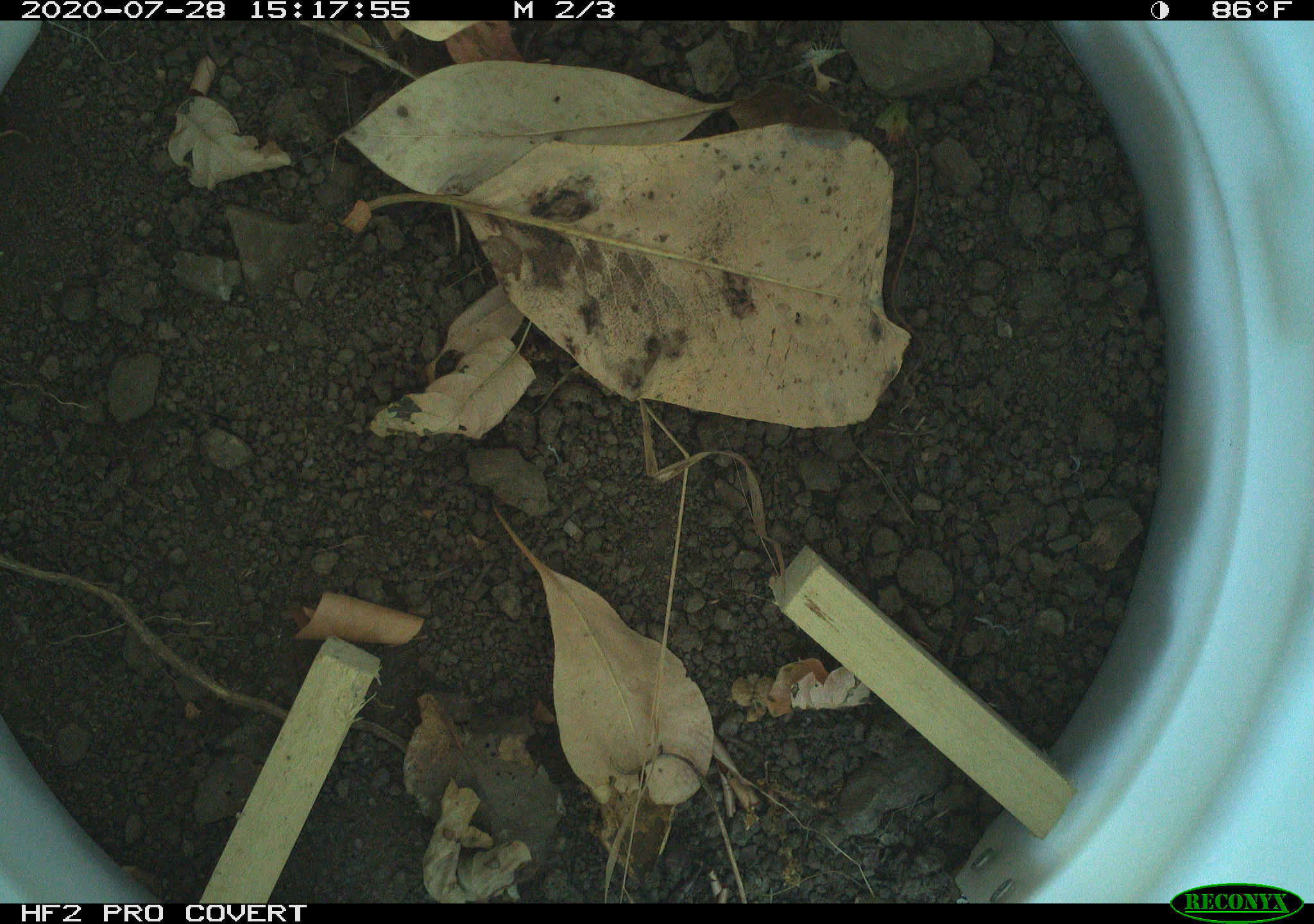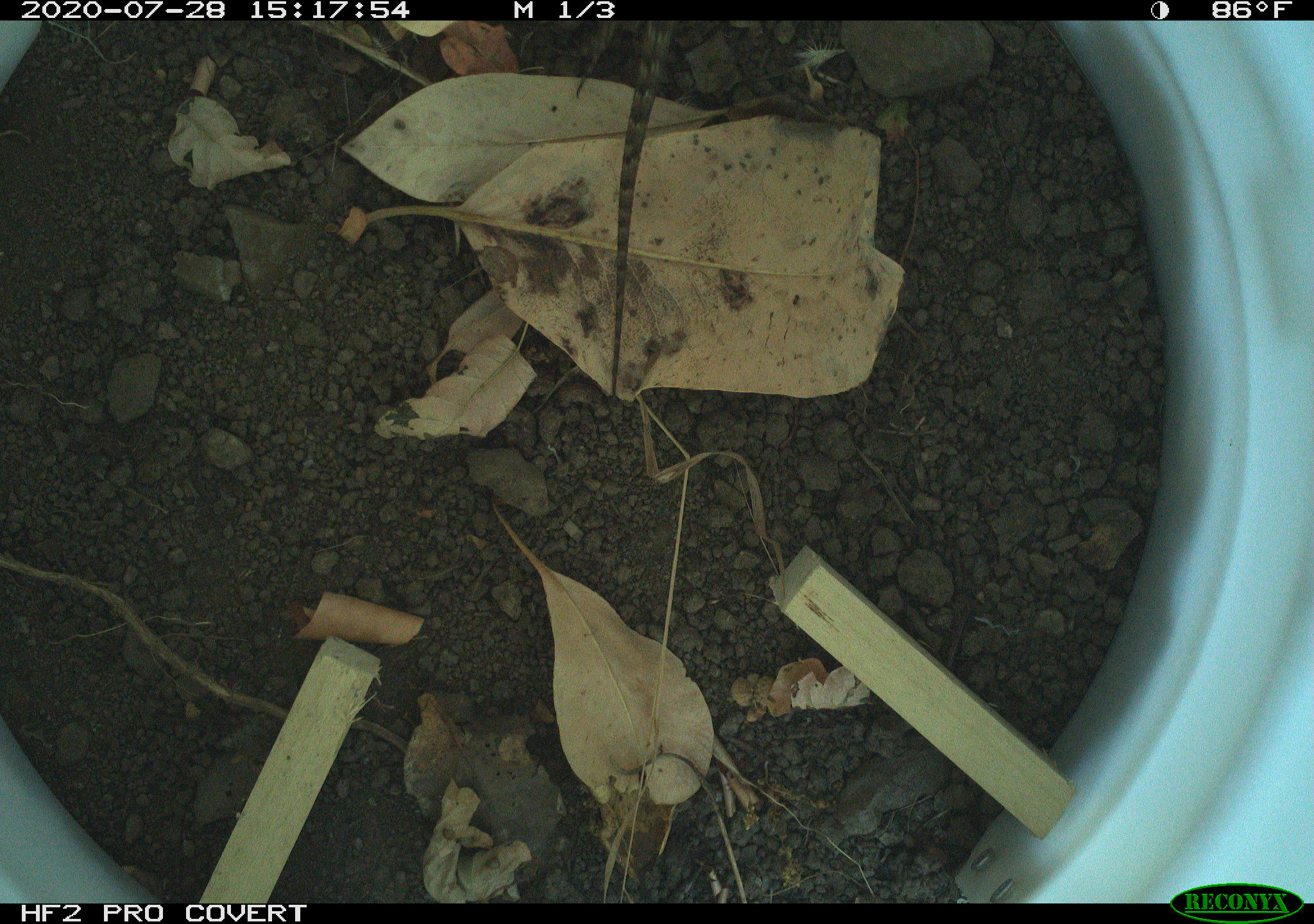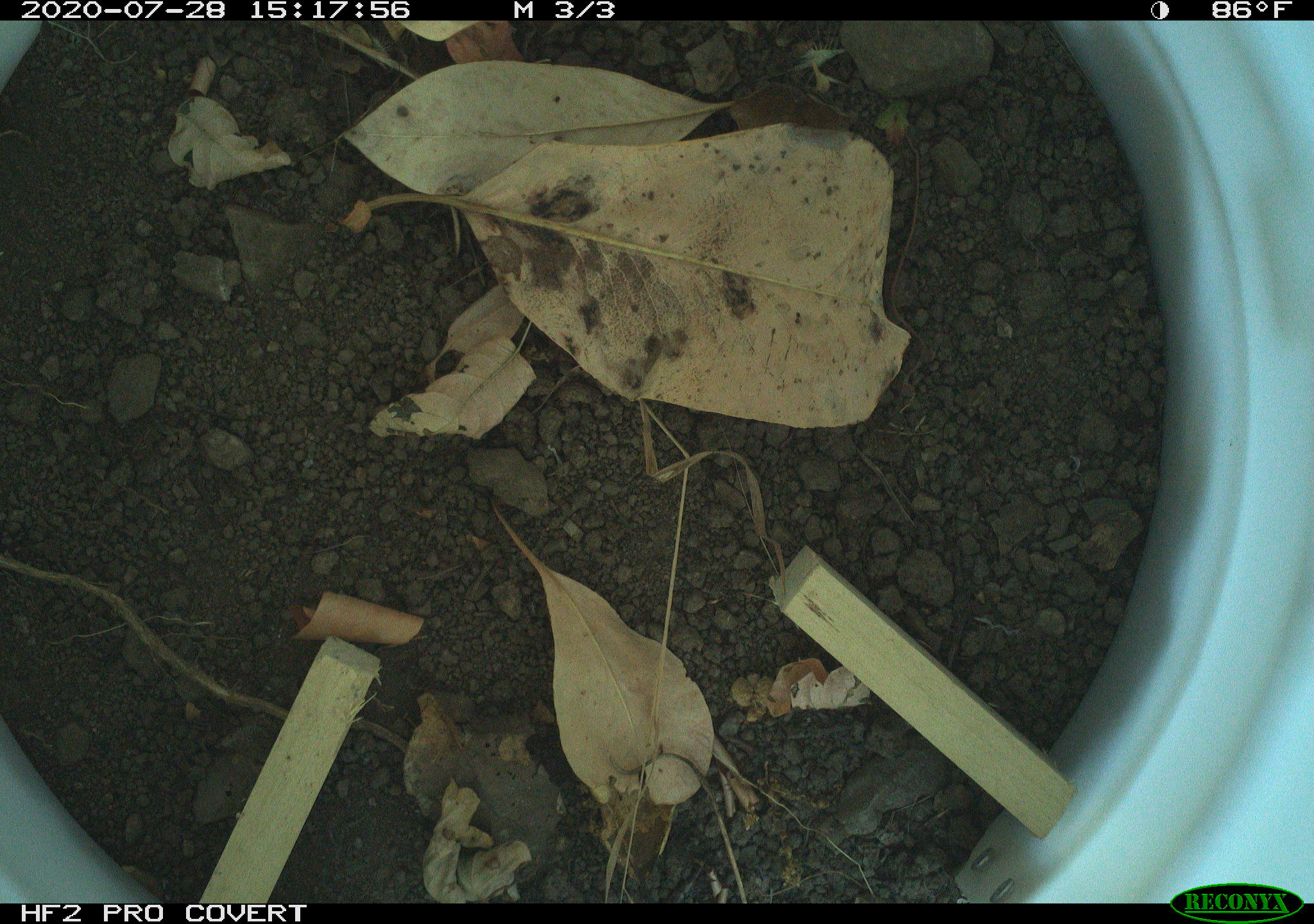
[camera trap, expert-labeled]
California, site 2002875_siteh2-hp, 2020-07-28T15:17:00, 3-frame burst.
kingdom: Animalia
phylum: Chordata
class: Reptilia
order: Squamata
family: Phrynosomatidae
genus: Sceloporus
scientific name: Sceloporus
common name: spiny lizards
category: sceloporus species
Sceloporus species (spiny lizards) (Sceloporus).